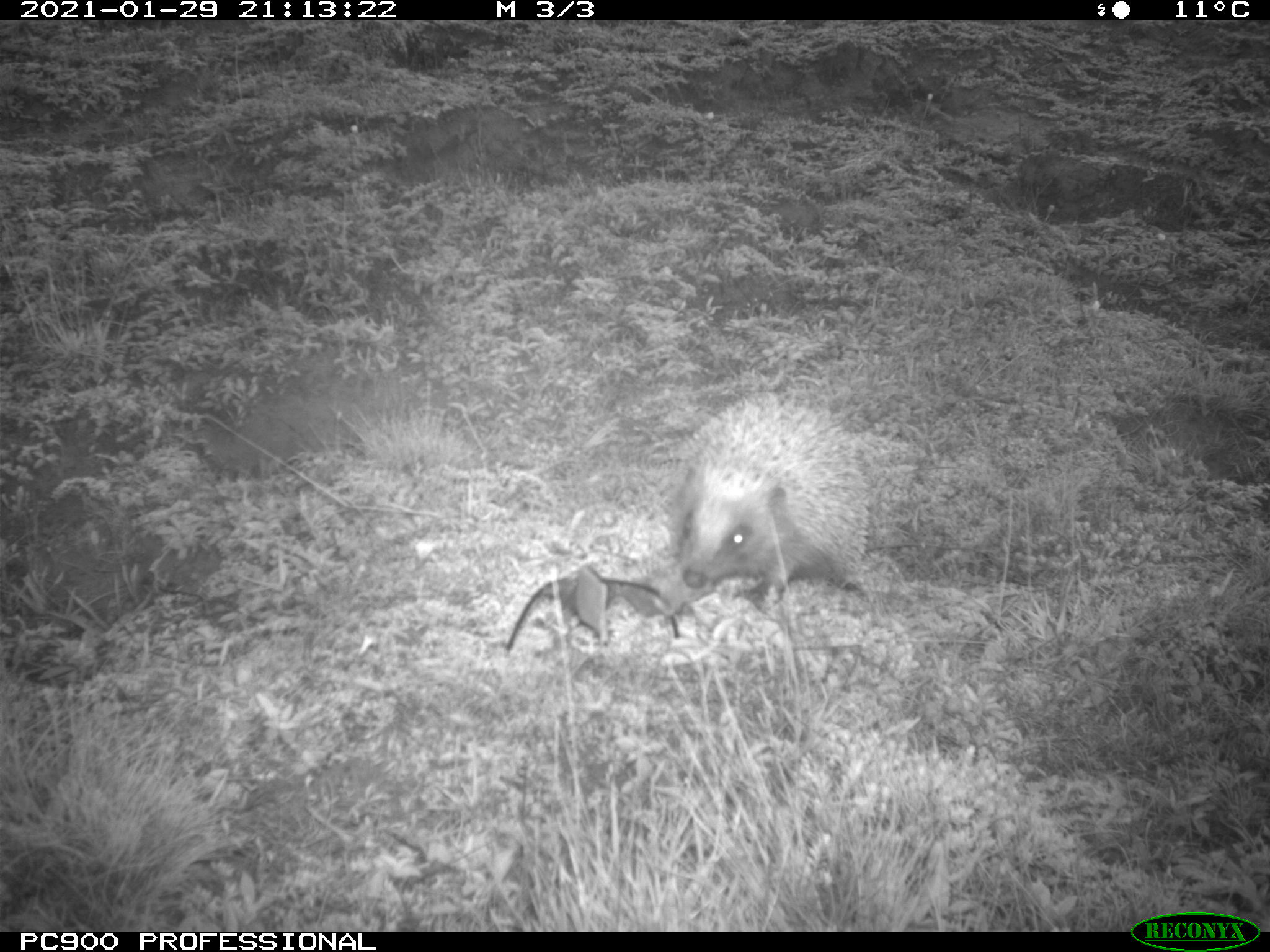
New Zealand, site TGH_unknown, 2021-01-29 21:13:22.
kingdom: Animalia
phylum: Chordata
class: Mammalia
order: Eulipotyphla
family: Erinaceidae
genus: Erinaceus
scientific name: Erinaceus europaeus europaeus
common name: european hedgehog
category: hedgehog